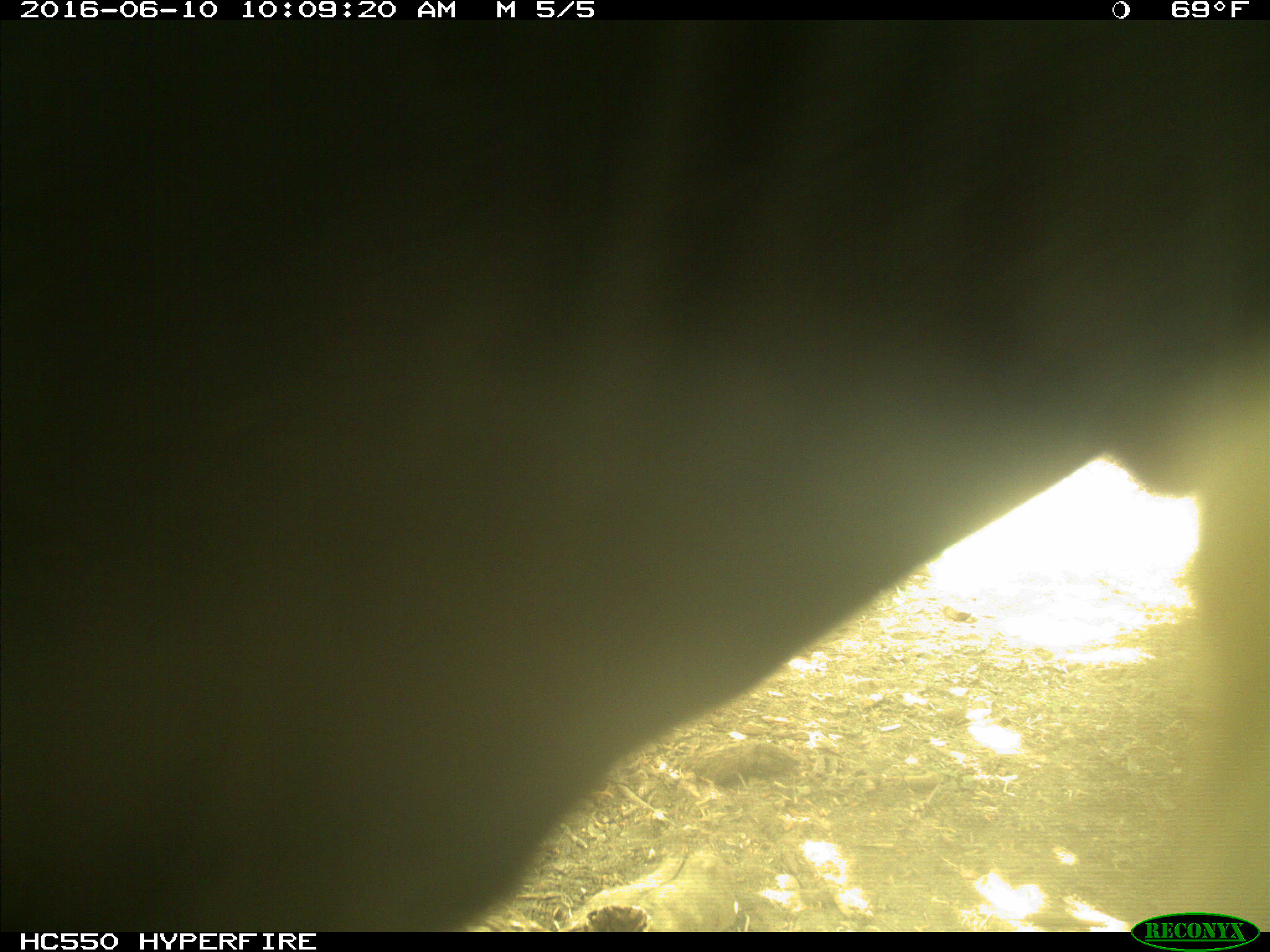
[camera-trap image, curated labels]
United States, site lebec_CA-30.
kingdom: Animalia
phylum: Chordata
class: Mammalia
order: Artiodactyla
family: Bovidae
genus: Bos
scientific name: Bos taurus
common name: domestic cow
Bos taurus (domestic cow).